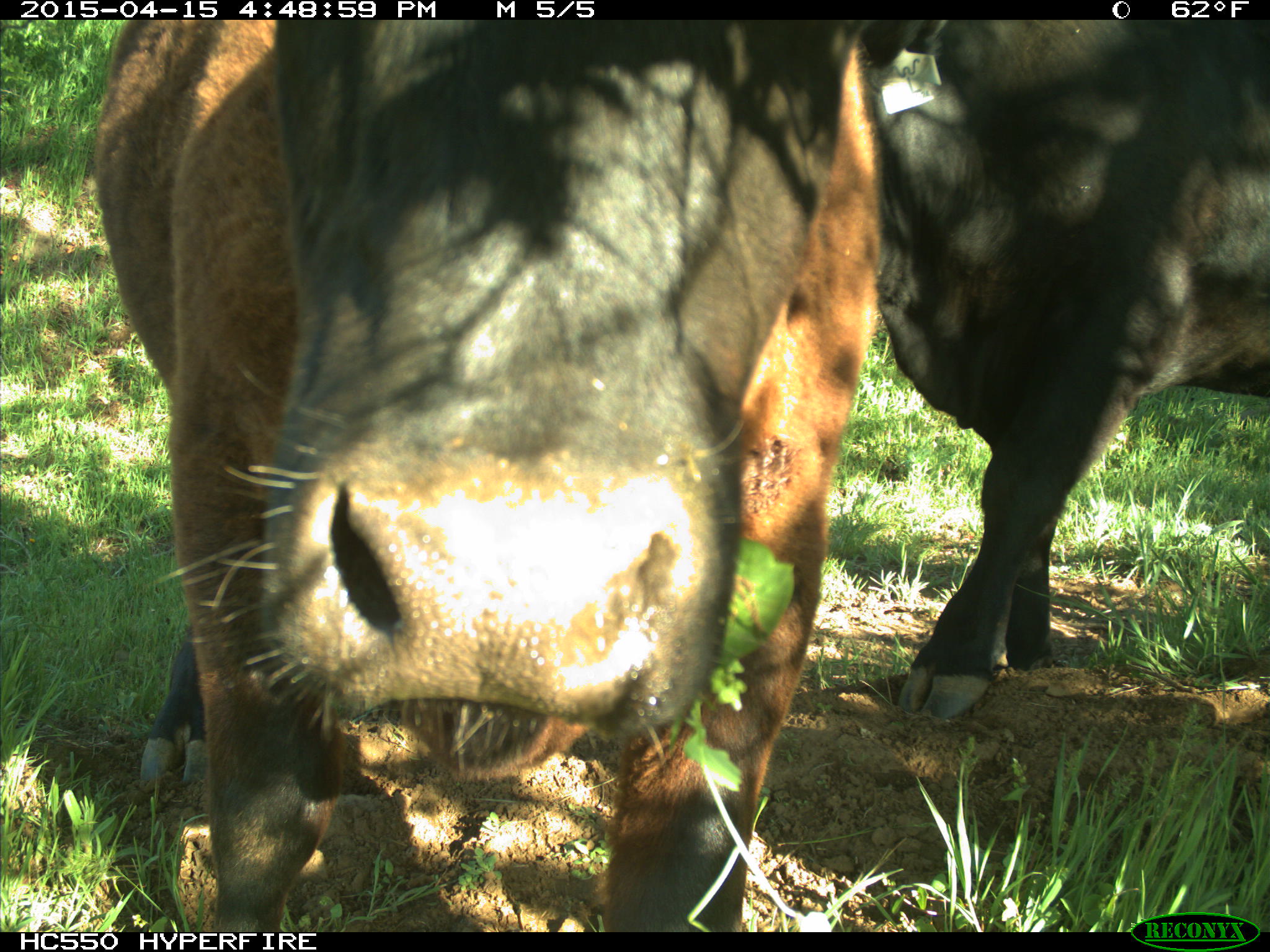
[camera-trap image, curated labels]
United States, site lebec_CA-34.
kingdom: Animalia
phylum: Chordata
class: Mammalia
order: Artiodactyla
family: Bovidae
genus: Bos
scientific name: Bos taurus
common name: domestic cow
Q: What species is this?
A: Bos taurus (domestic cow).